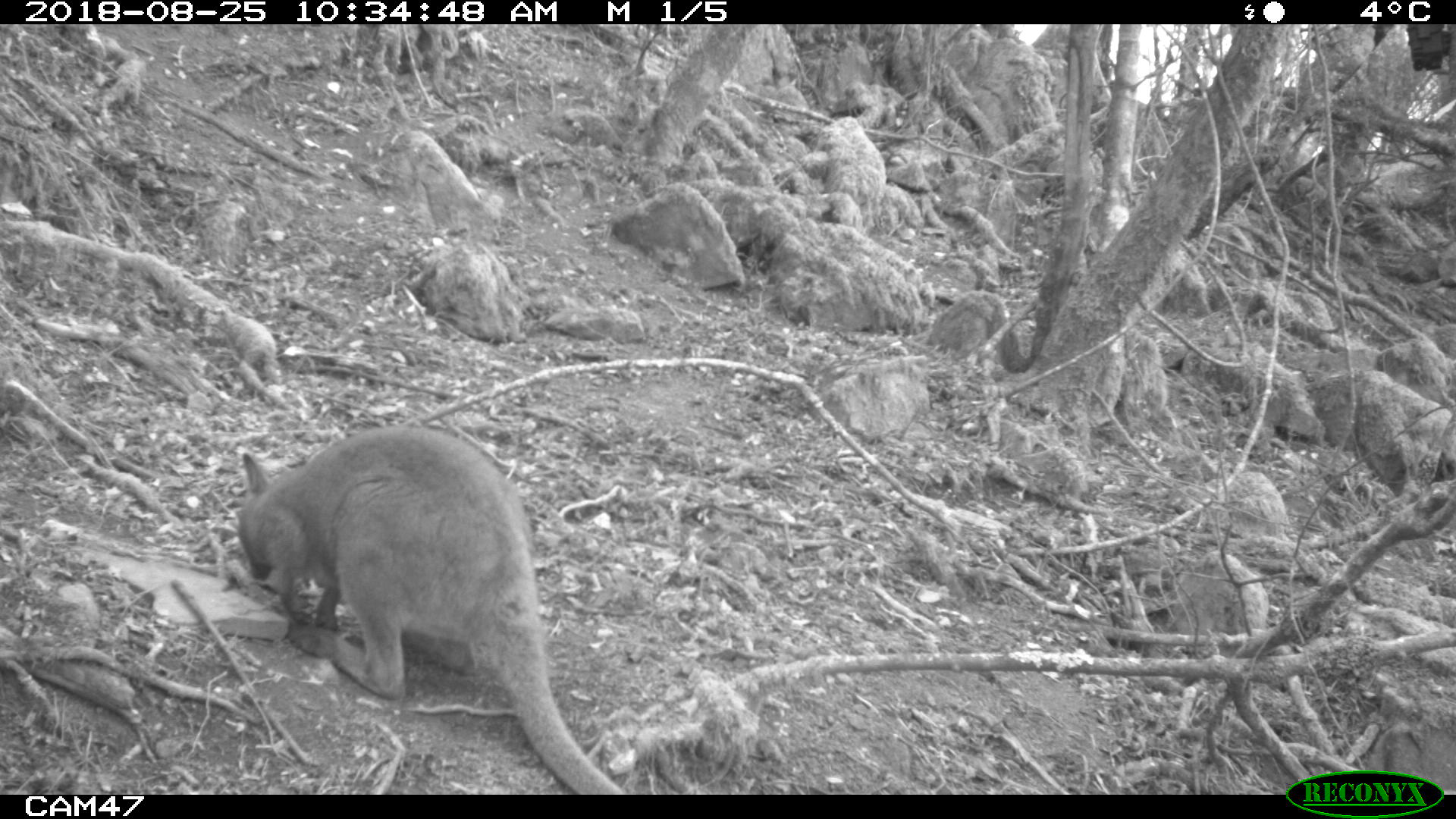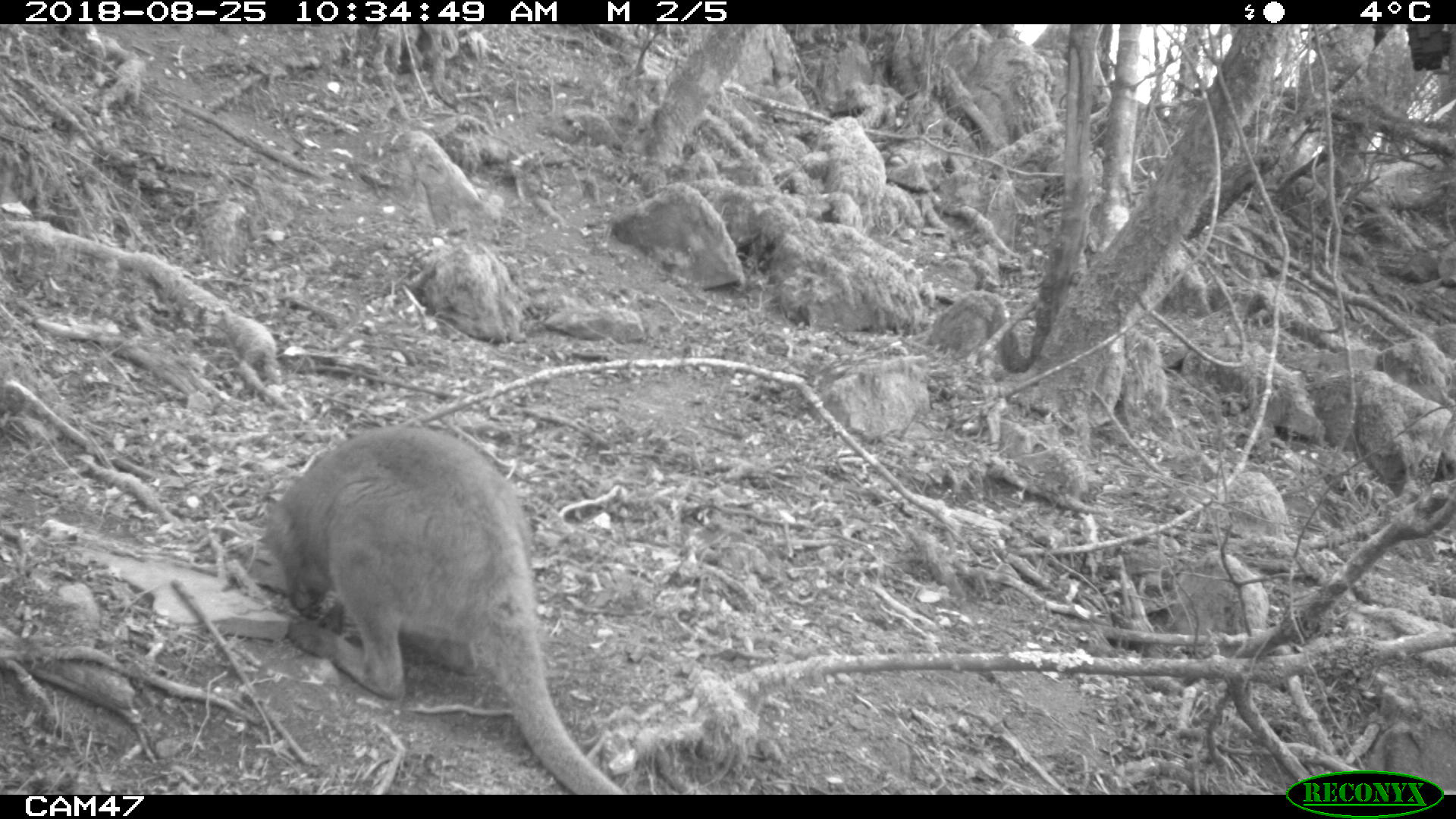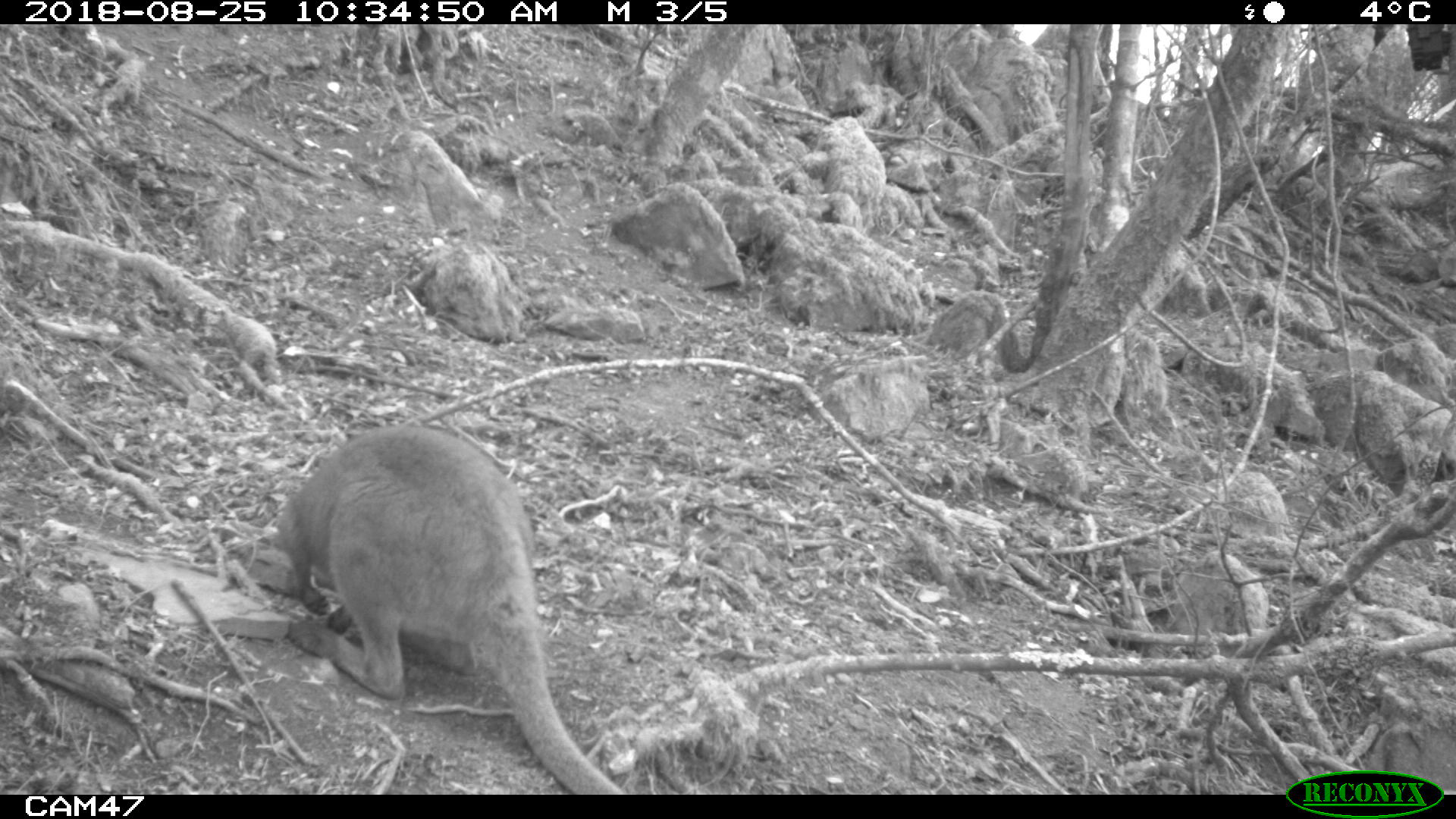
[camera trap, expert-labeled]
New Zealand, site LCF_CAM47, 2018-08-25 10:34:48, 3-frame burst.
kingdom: Animalia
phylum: Chordata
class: Mammalia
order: Diprotodontia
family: Macropodidae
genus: Notamacropus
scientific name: Notamacropus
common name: wallaby